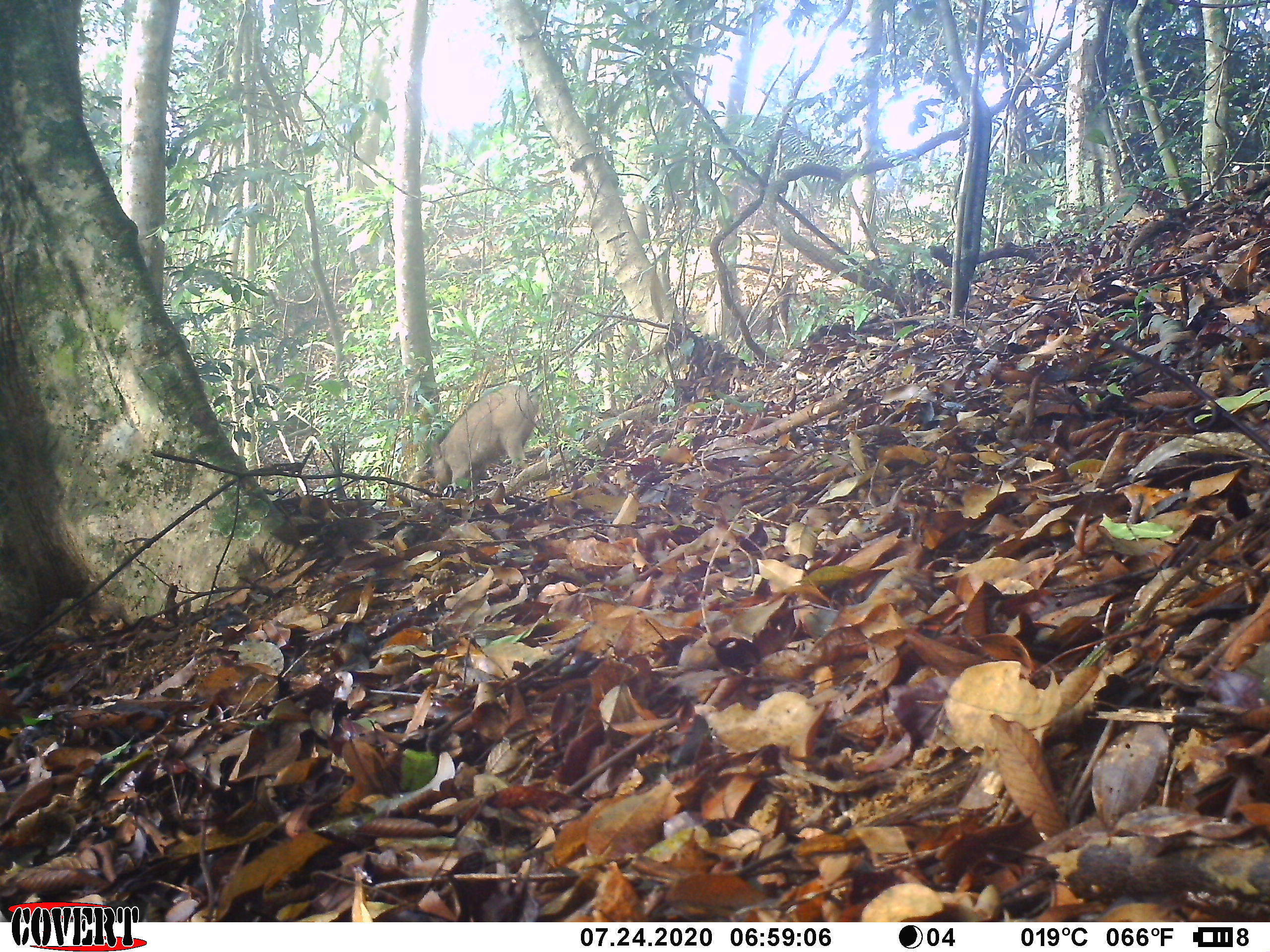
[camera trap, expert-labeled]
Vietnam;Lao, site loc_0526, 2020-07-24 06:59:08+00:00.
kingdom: Animalia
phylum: Chordata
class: Mammalia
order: Artiodactyla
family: Suidae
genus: Sus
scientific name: Sus scrofa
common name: eurasian wild pig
Eurasian wild pig (Sus scrofa). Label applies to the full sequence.